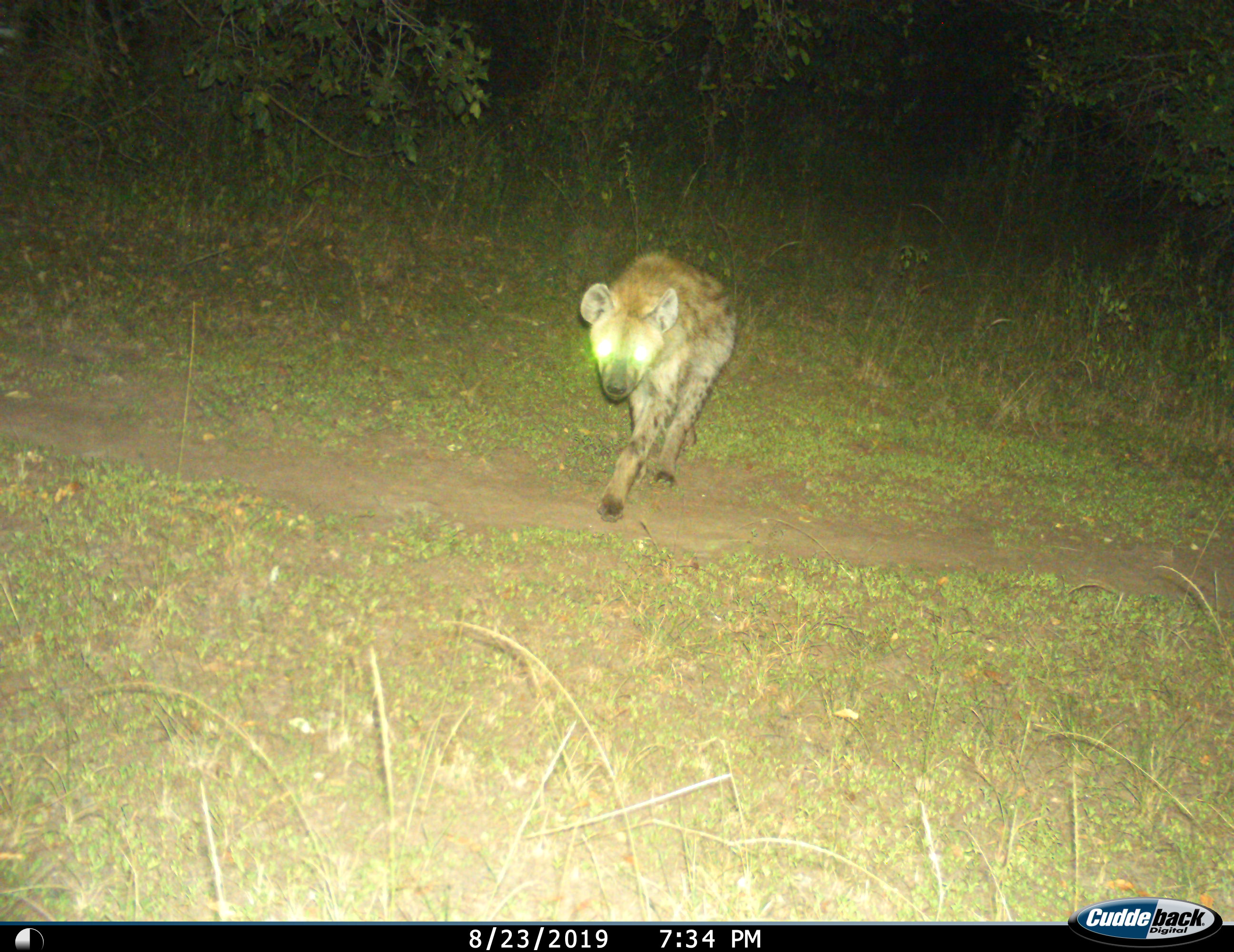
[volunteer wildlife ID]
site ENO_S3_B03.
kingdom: Animalia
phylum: Chordata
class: Mammalia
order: Carnivora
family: Hyaenidae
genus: Crocuta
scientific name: Crocuta crocuta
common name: spotted hyena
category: hyenaspotted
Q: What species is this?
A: Hyenaspotted (spotted hyena) (Crocuta crocuta).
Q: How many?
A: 1.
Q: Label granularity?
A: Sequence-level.